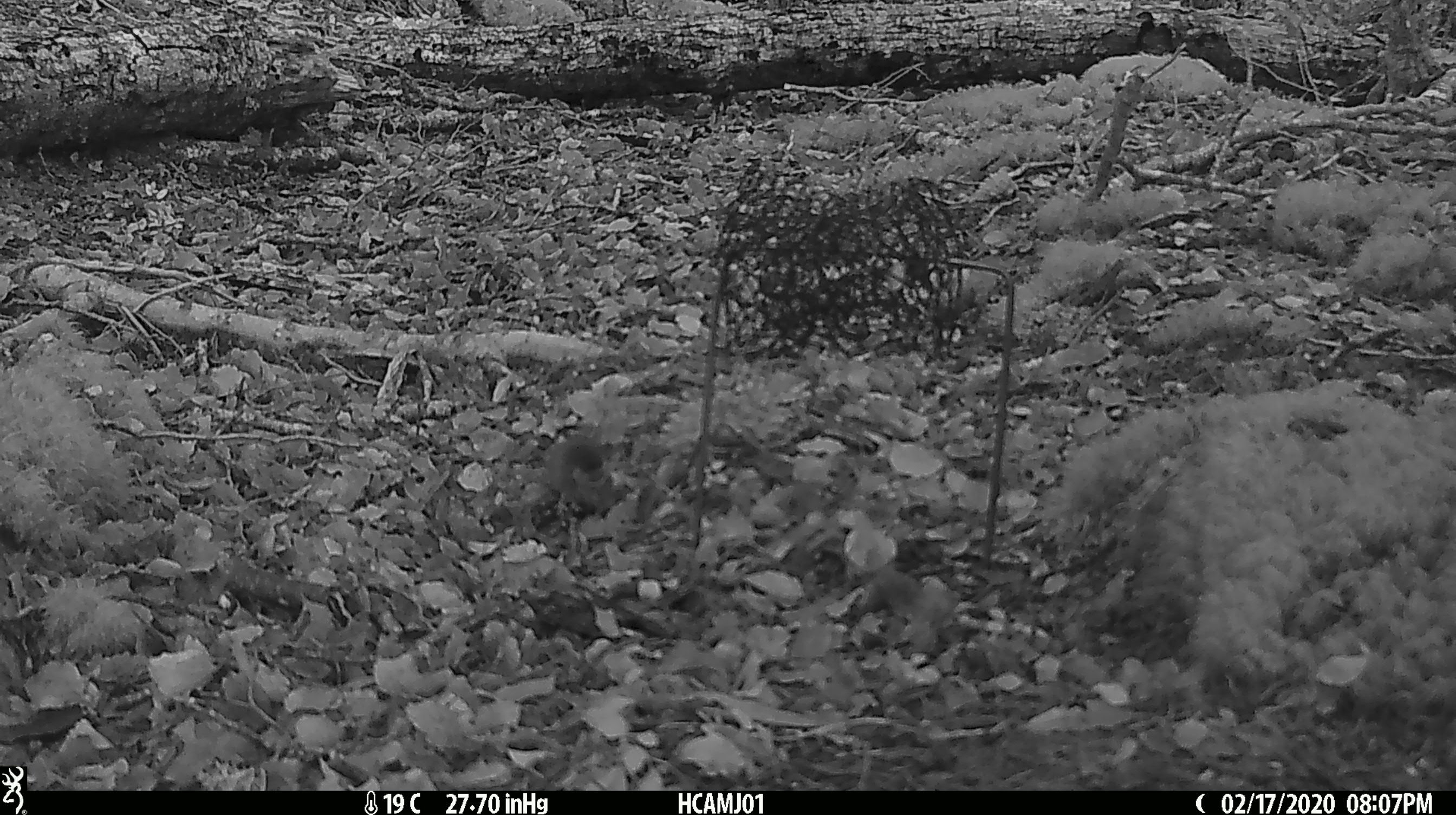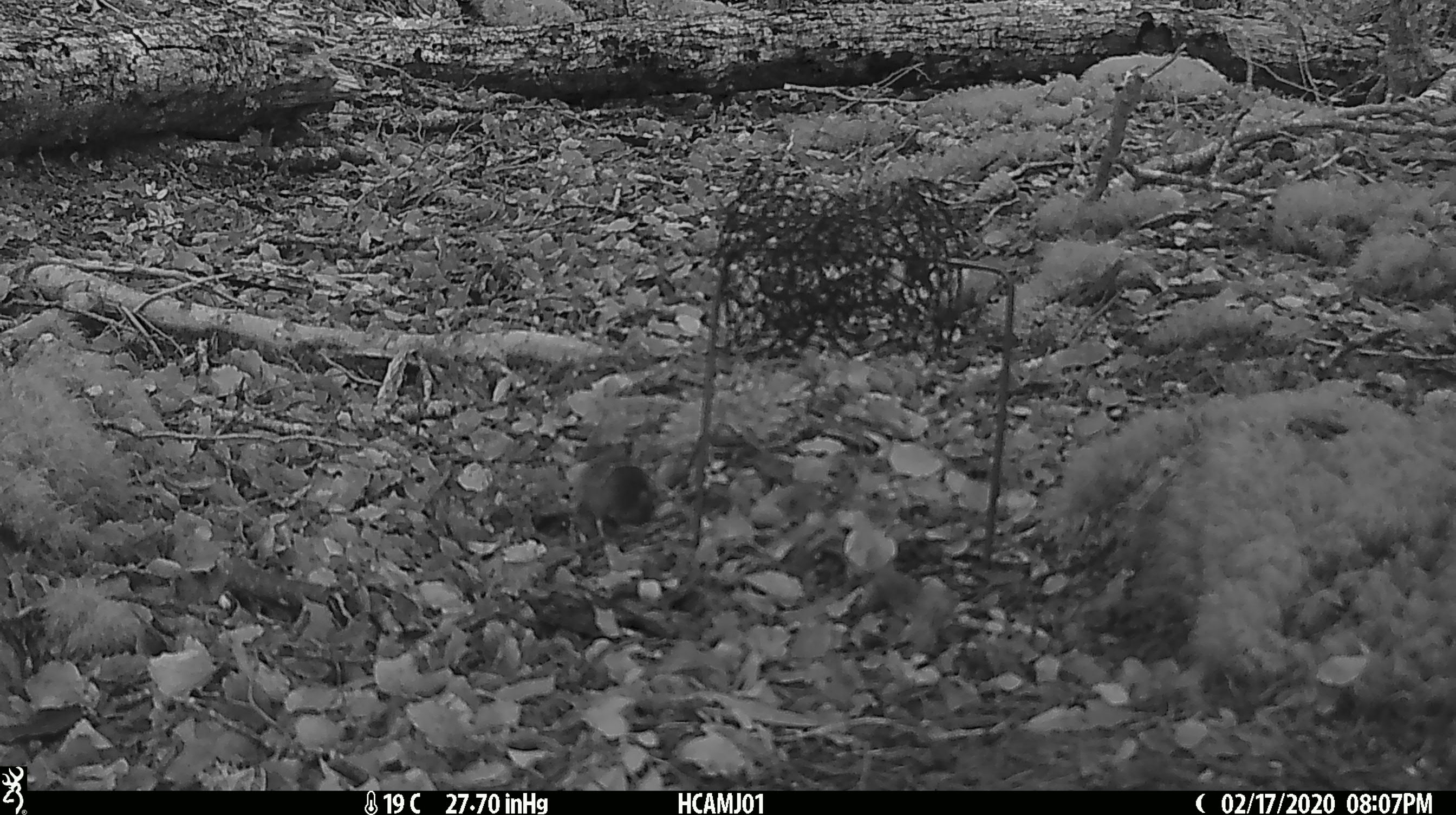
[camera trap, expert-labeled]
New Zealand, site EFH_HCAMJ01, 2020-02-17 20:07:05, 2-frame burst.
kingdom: Animalia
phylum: Chordata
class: Mammalia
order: Rodentia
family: Muridae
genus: Mus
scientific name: Mus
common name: mouse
Mouse (Mus).